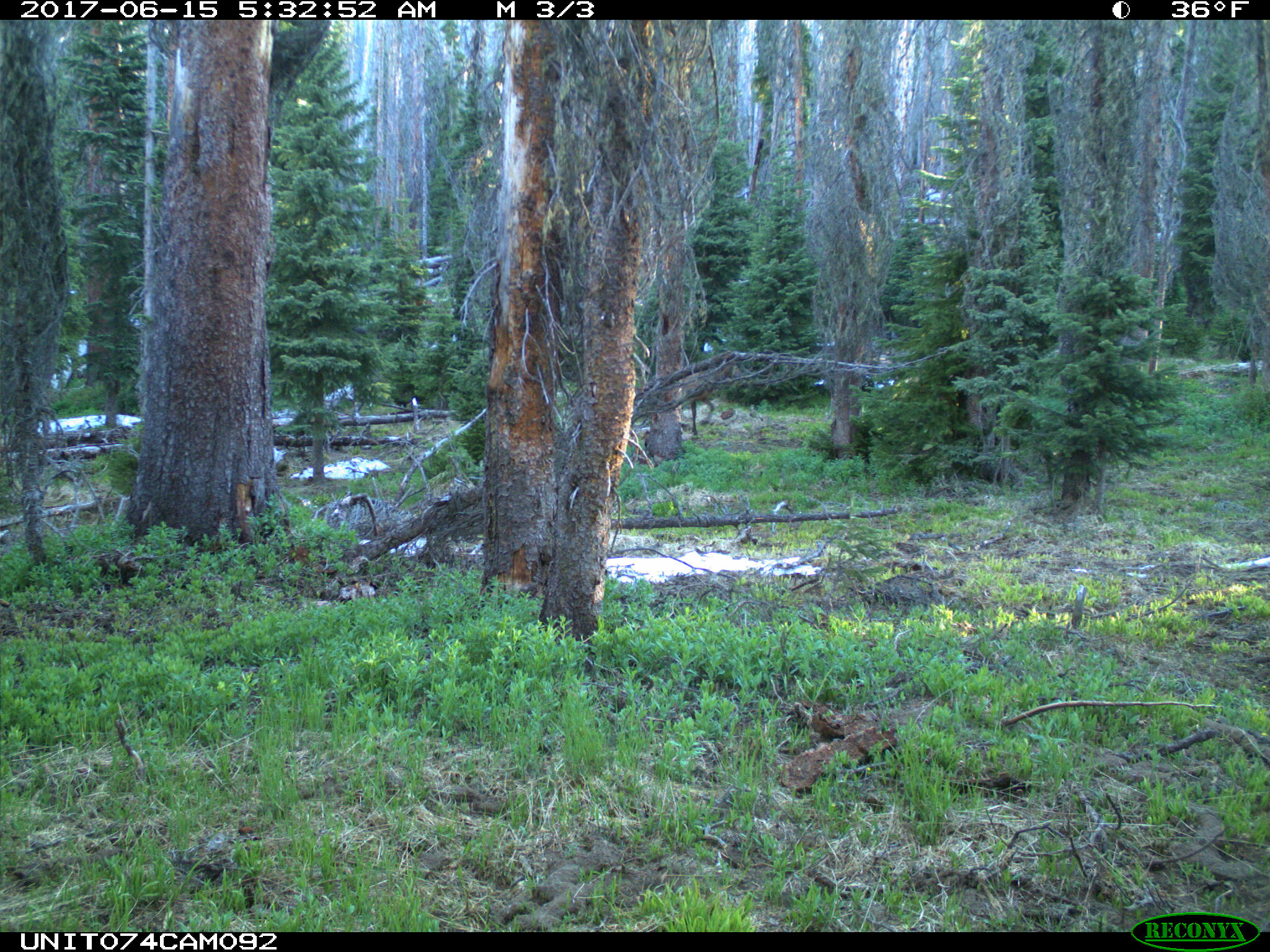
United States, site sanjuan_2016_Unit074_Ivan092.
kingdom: Animalia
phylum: Chordata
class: Mammalia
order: Artiodactyla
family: Cervidae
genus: Cervus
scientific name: Cervus elaphus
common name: red deer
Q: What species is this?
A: Cervus elaphus (red deer).